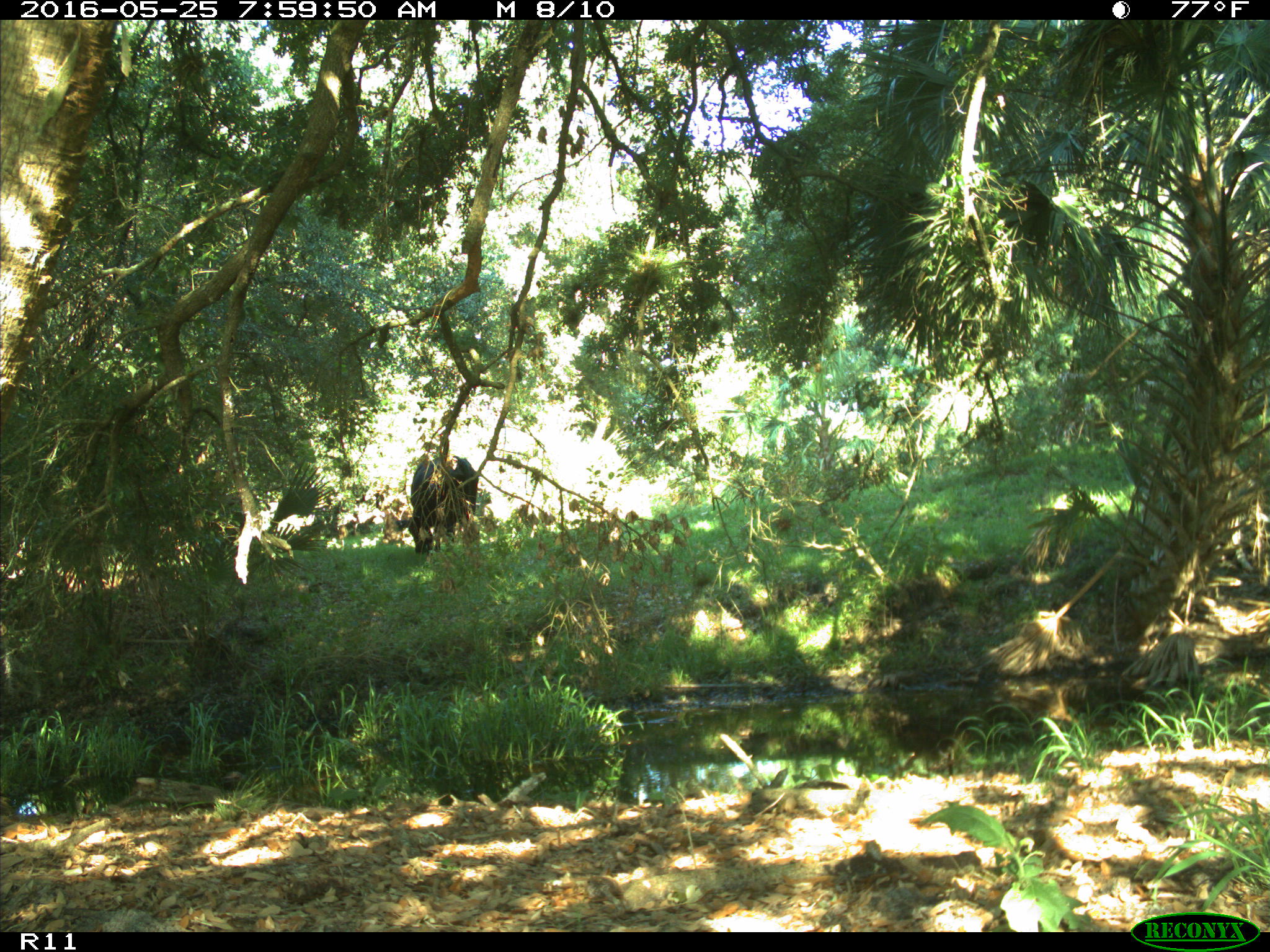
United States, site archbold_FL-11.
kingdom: Animalia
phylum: Chordata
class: Mammalia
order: Artiodactyla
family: Bovidae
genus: Bos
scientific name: Bos taurus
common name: domestic cow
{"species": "Bos taurus (domestic cow)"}